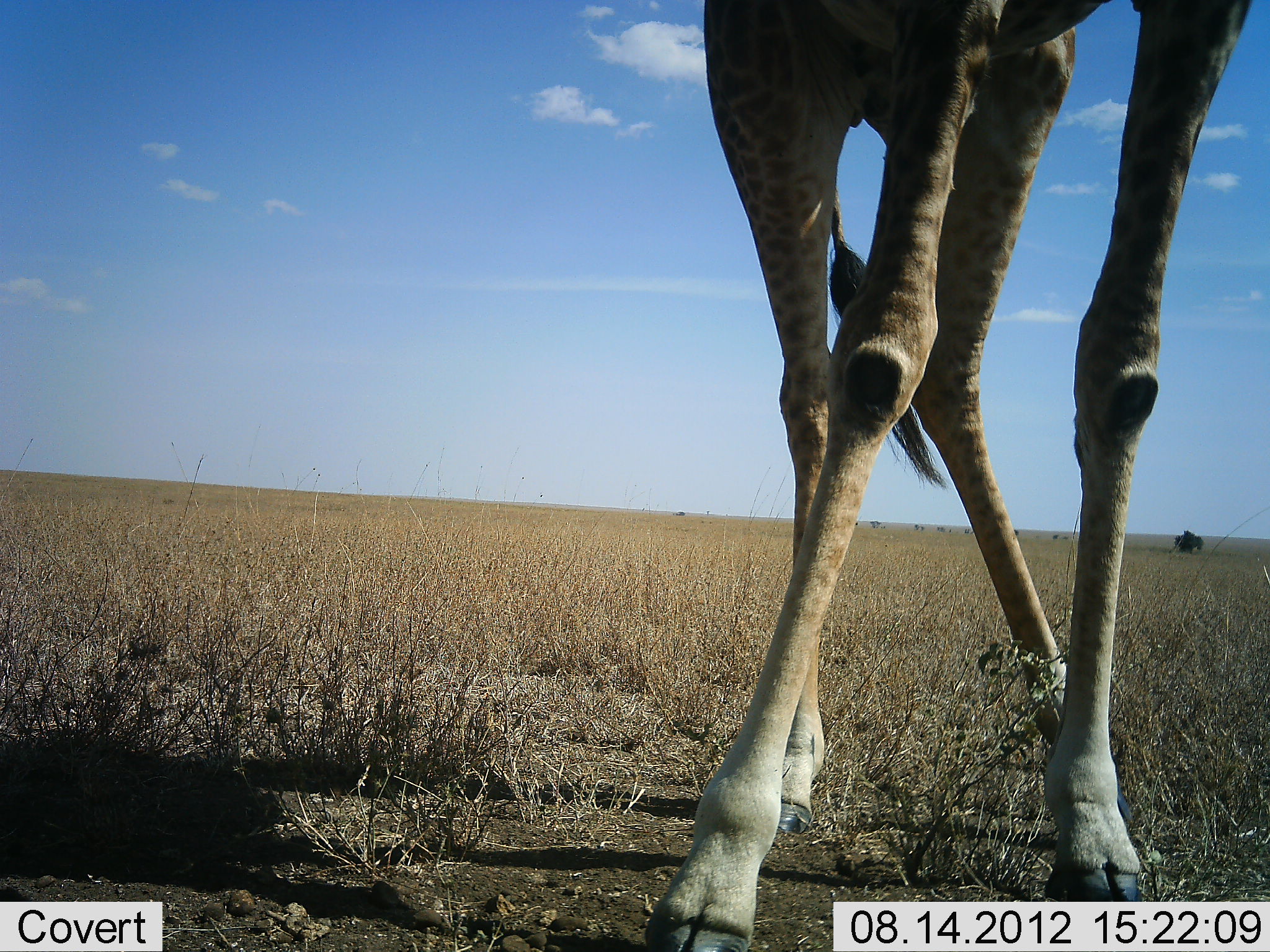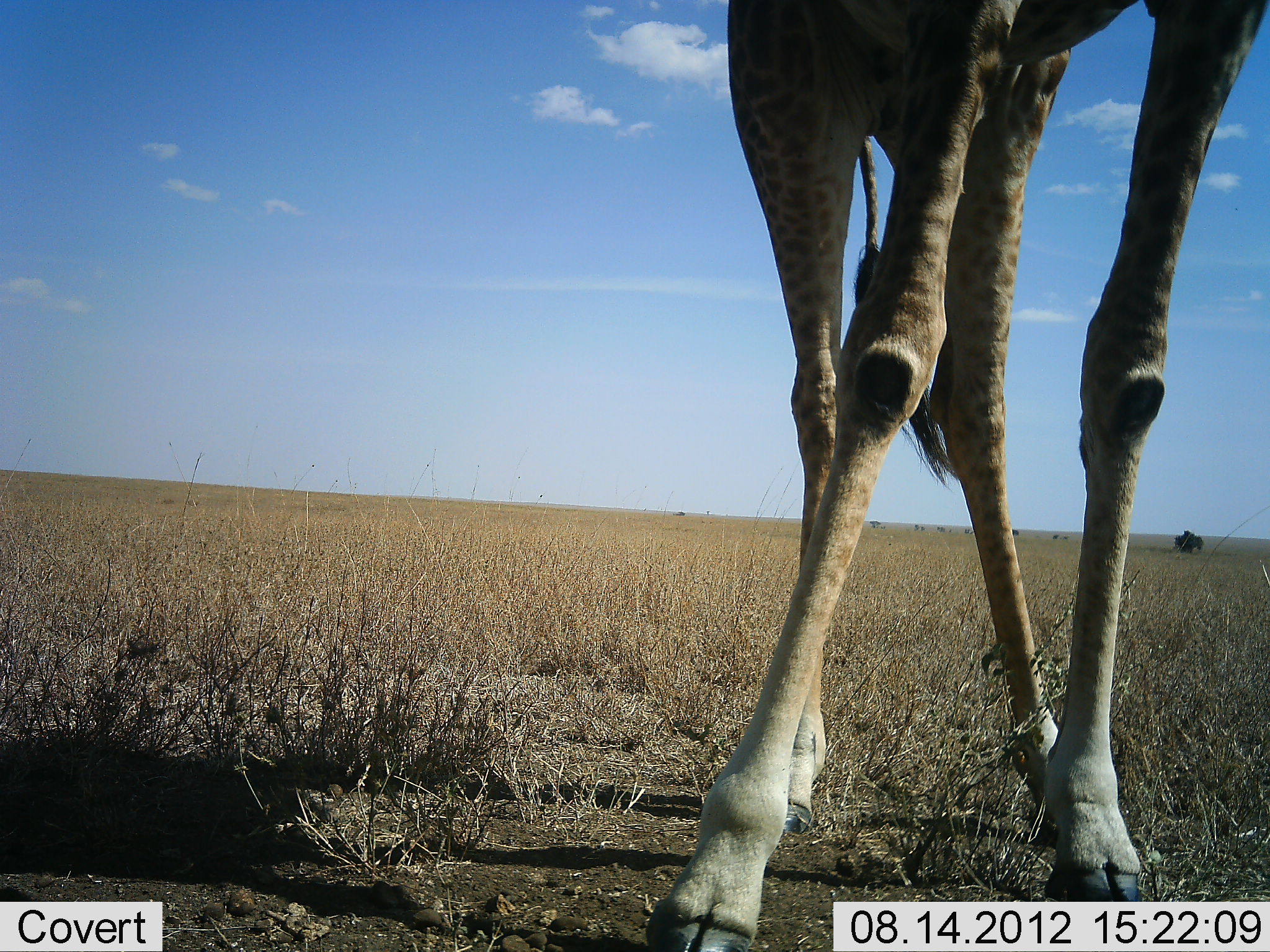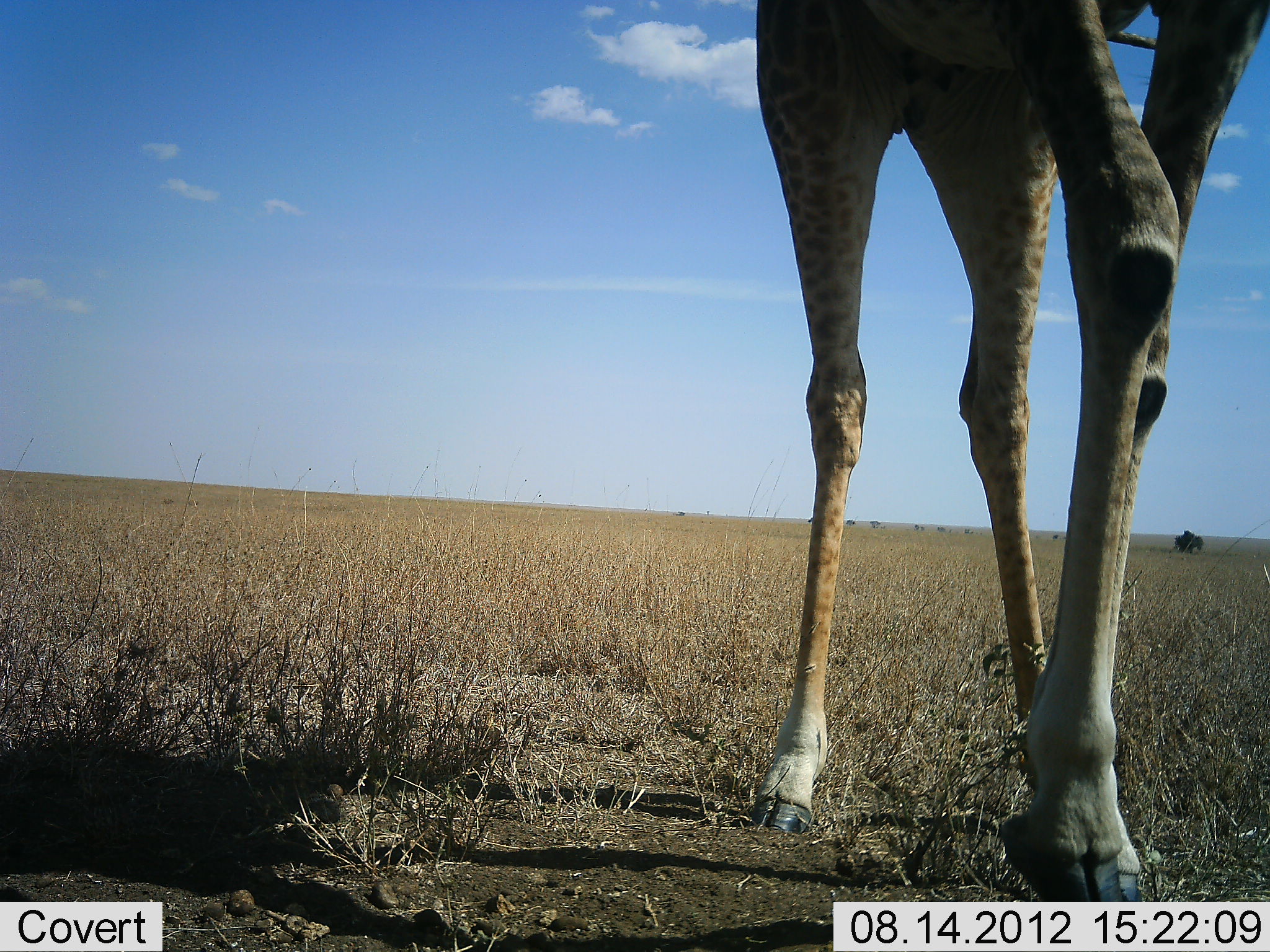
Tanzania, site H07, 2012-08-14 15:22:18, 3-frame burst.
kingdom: Animalia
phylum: Chordata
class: Mammalia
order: Artiodactyla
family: Giraffidae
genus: Giraffa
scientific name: Giraffa camelopardalis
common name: giraffe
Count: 1.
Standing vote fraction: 70%.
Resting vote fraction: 0%.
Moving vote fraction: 30%.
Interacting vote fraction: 0%.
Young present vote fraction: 0%.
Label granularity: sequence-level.